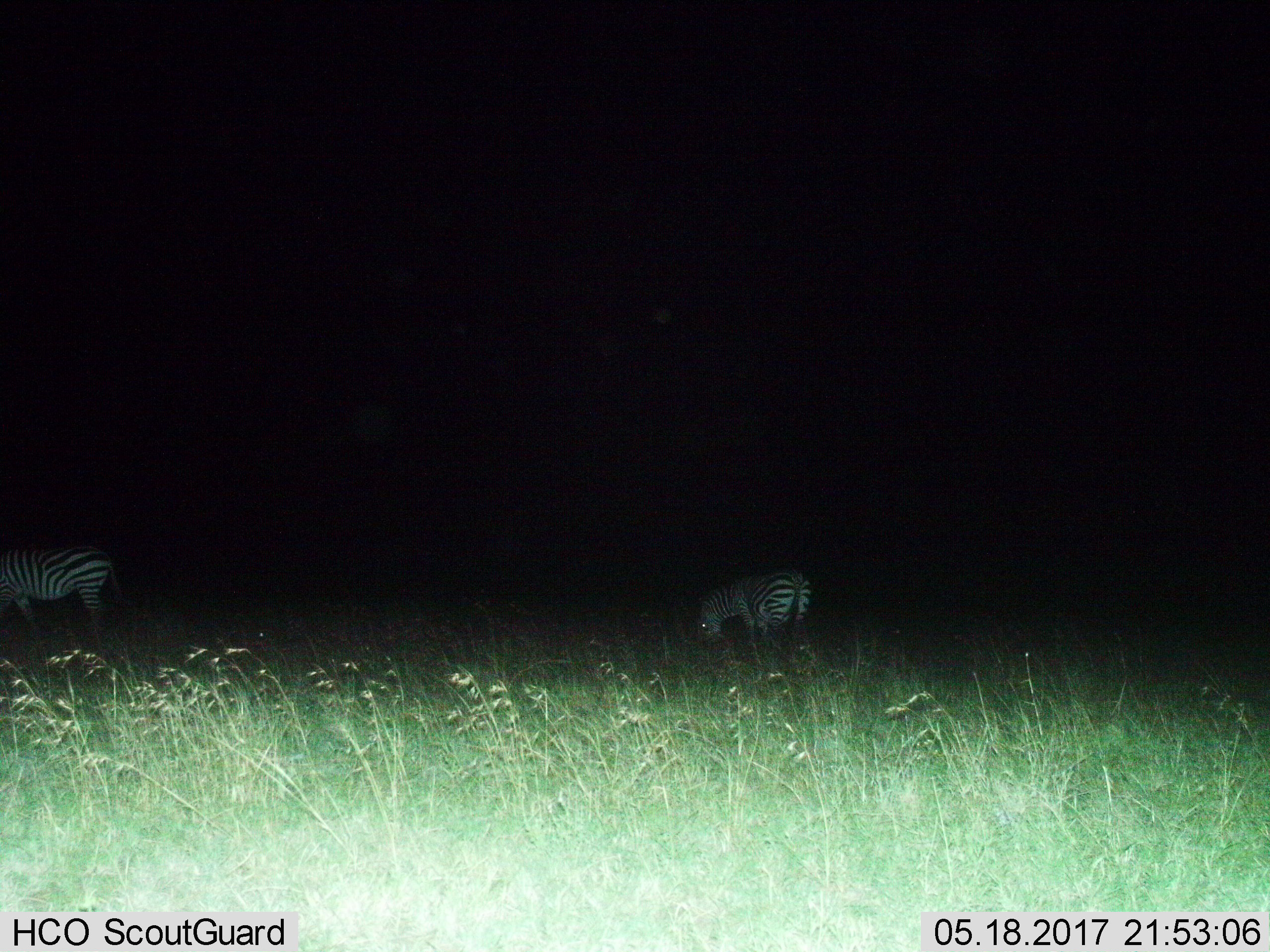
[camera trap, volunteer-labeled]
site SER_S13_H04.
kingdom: Animalia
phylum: Chordata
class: Mammalia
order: Perissodactyla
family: Equidae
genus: Equus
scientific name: Equus quagga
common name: plains zebra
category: zebraplains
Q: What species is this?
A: Zebraplains (plains zebra) (Equus quagga).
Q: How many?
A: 2.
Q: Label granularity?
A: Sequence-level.